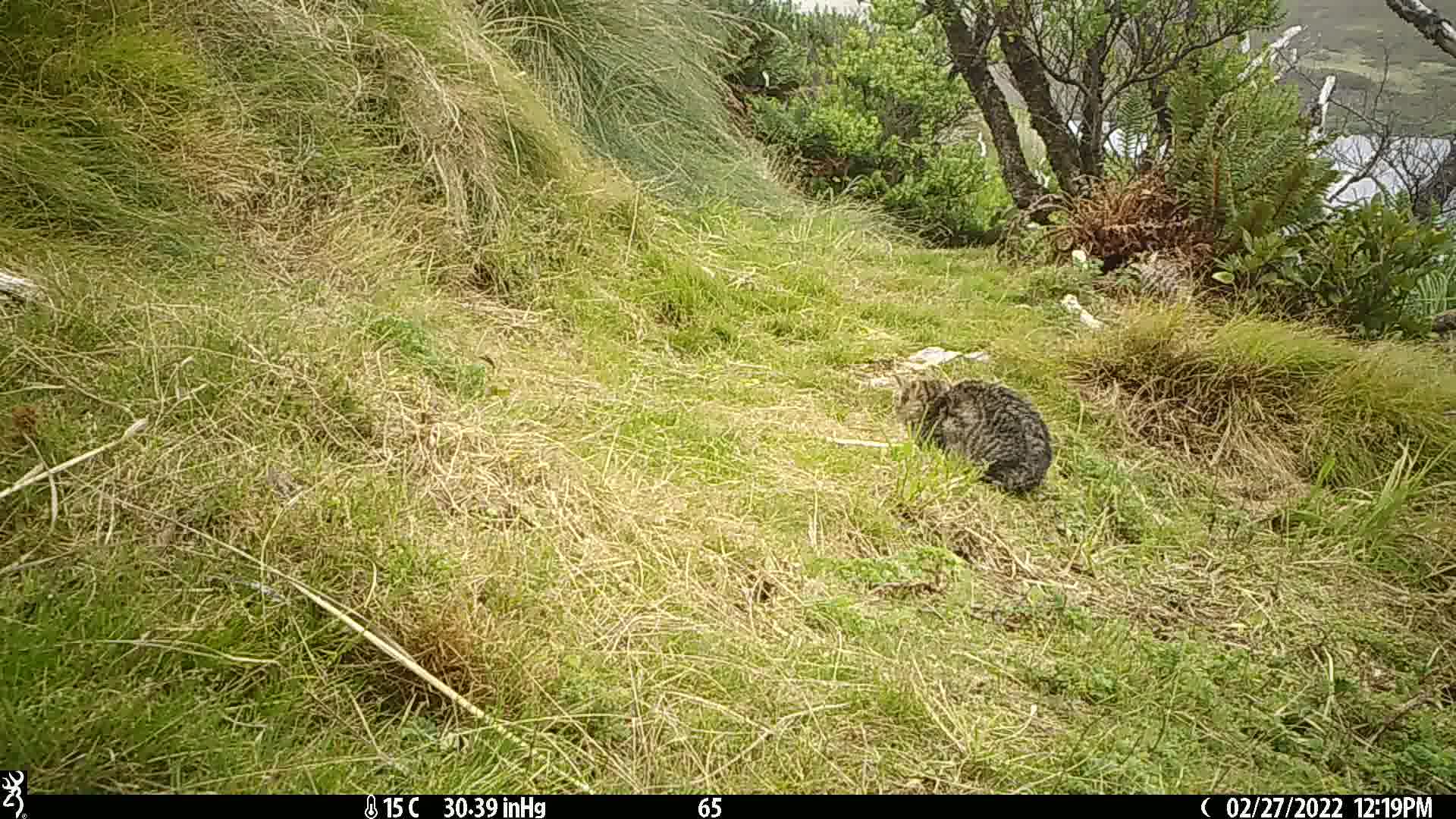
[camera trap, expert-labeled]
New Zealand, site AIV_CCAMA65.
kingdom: Animalia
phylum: Chordata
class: Mammalia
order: Carnivora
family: Felidae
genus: Felis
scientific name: Felis catus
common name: domestic cat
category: cat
Cat (domestic cat) (Felis catus).